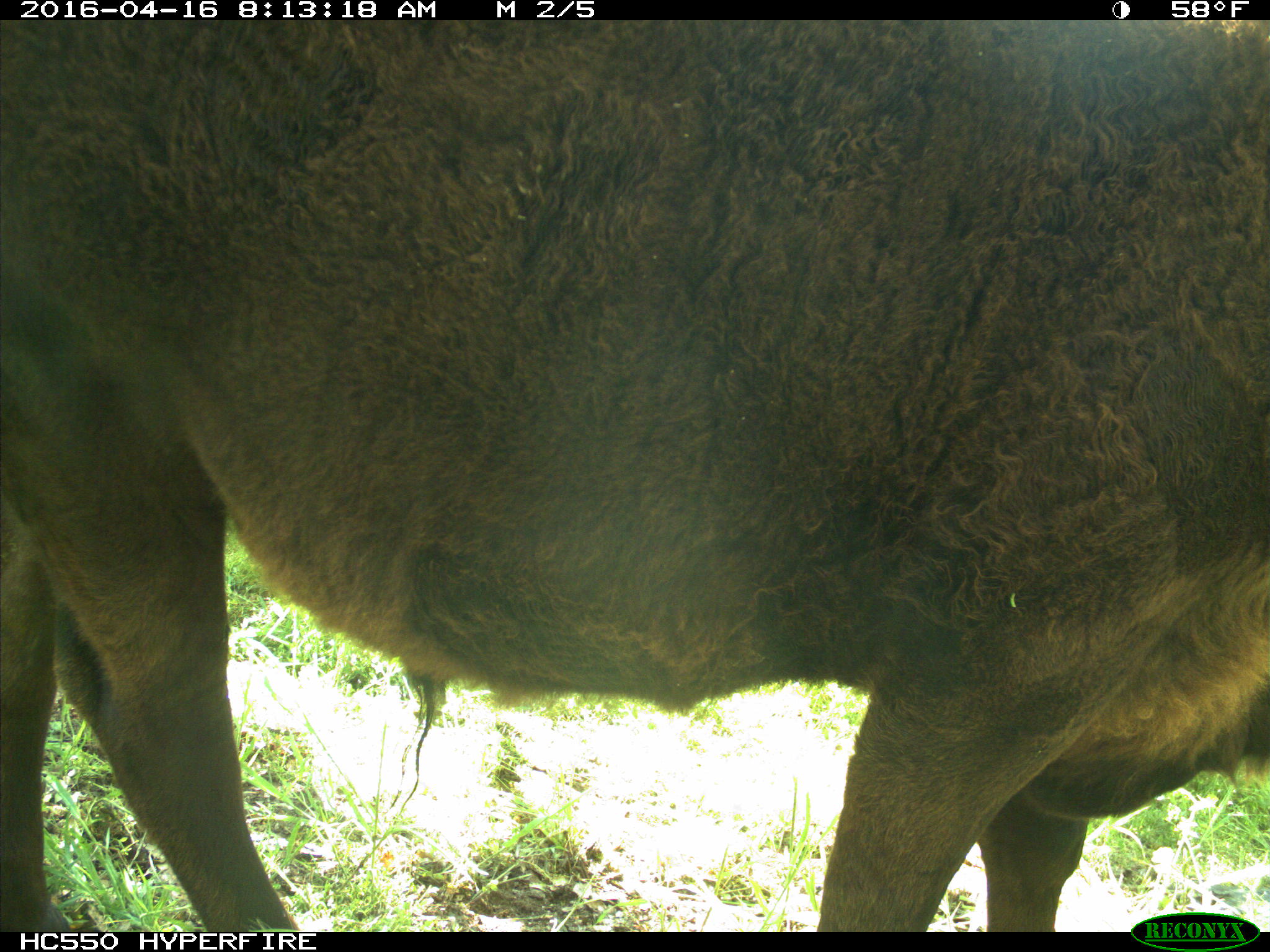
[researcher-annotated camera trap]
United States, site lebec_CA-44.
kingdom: Animalia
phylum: Chordata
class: Mammalia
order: Artiodactyla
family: Bovidae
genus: Bos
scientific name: Bos taurus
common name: domestic cow